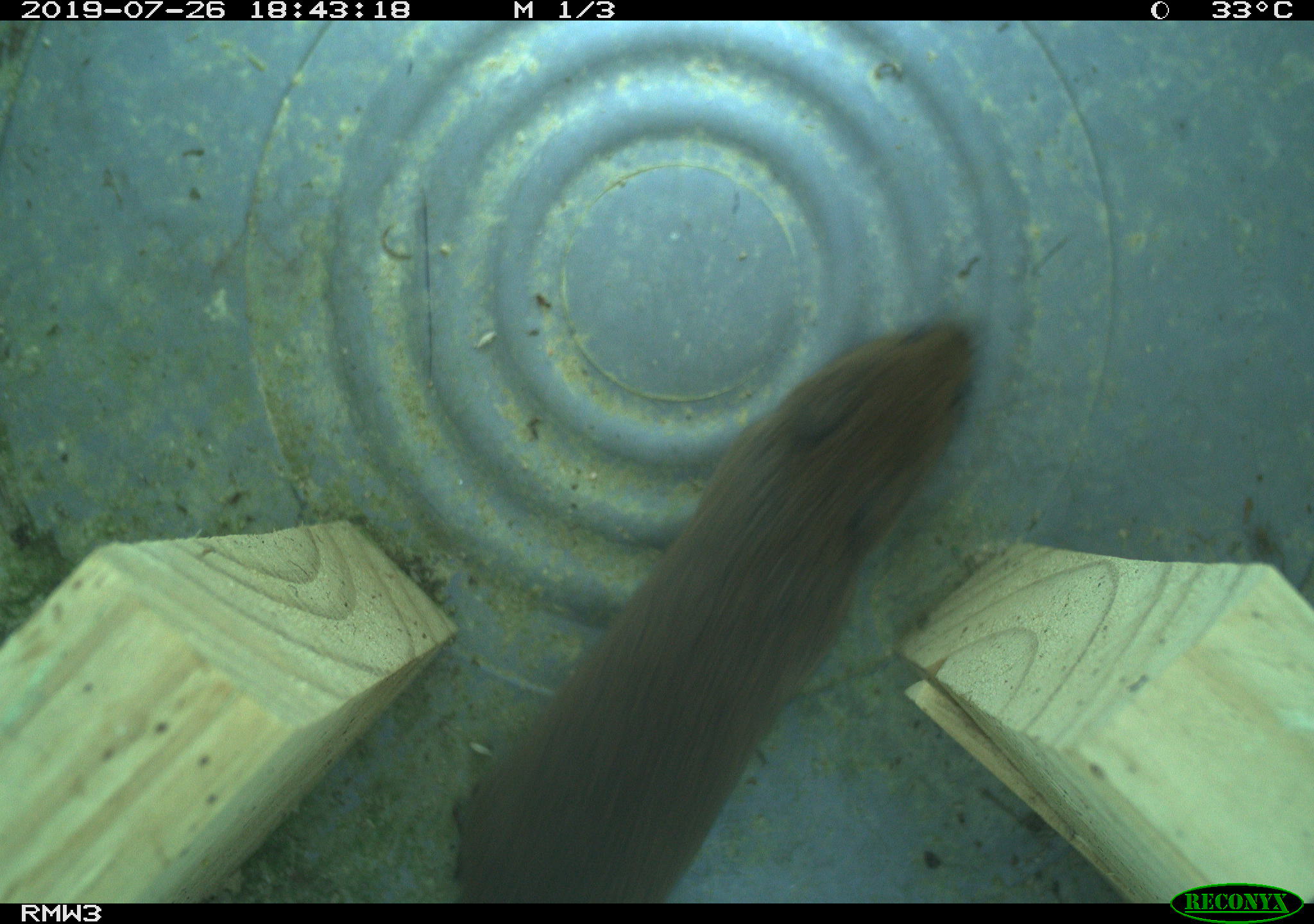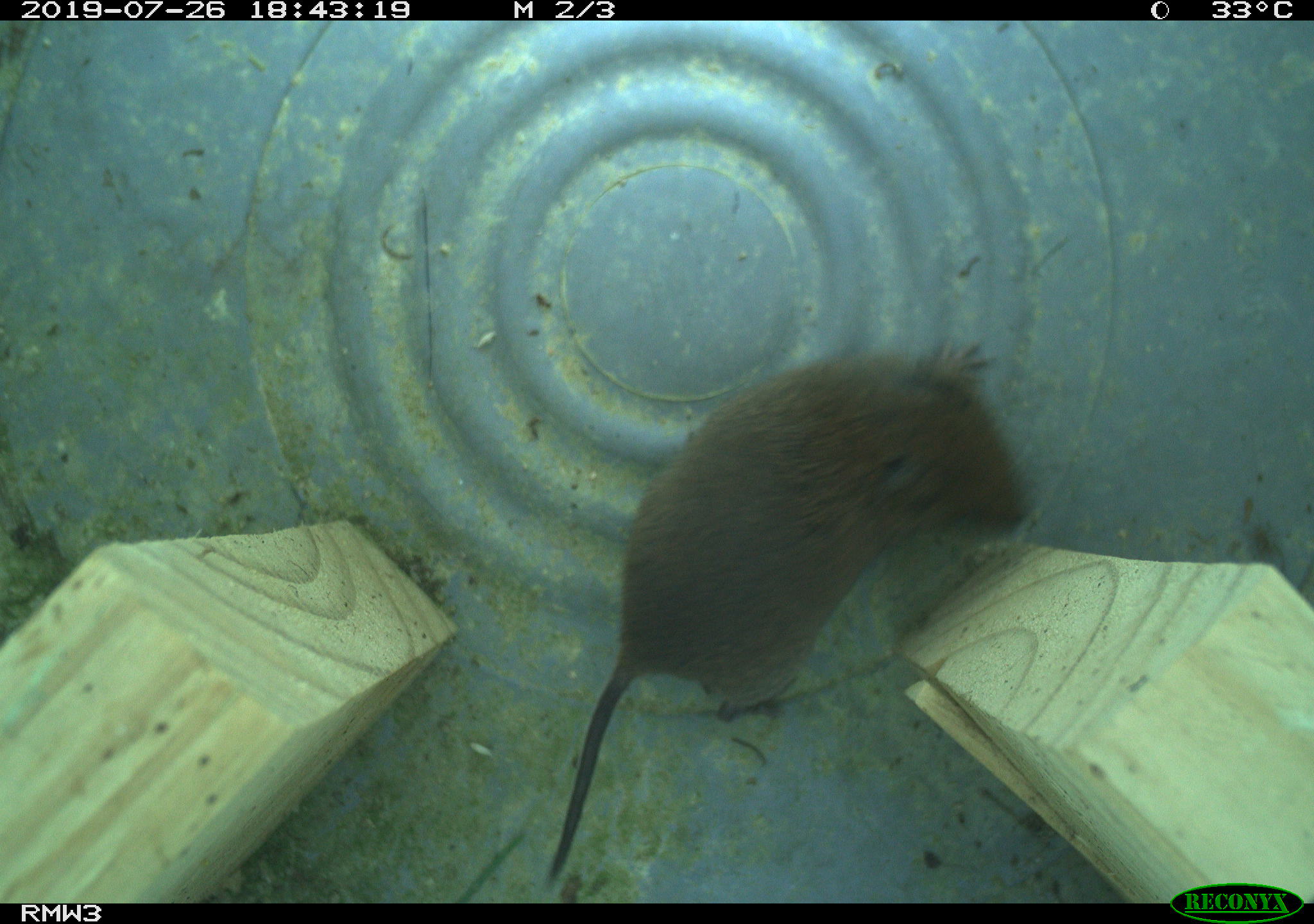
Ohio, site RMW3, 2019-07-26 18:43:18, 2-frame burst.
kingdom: Animalia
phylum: Chordata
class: Mammalia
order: Rodentia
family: Cricetidae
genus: Microtus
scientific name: Microtus pennsylvanicus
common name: meadow vole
Meadow vole (Microtus pennsylvanicus).